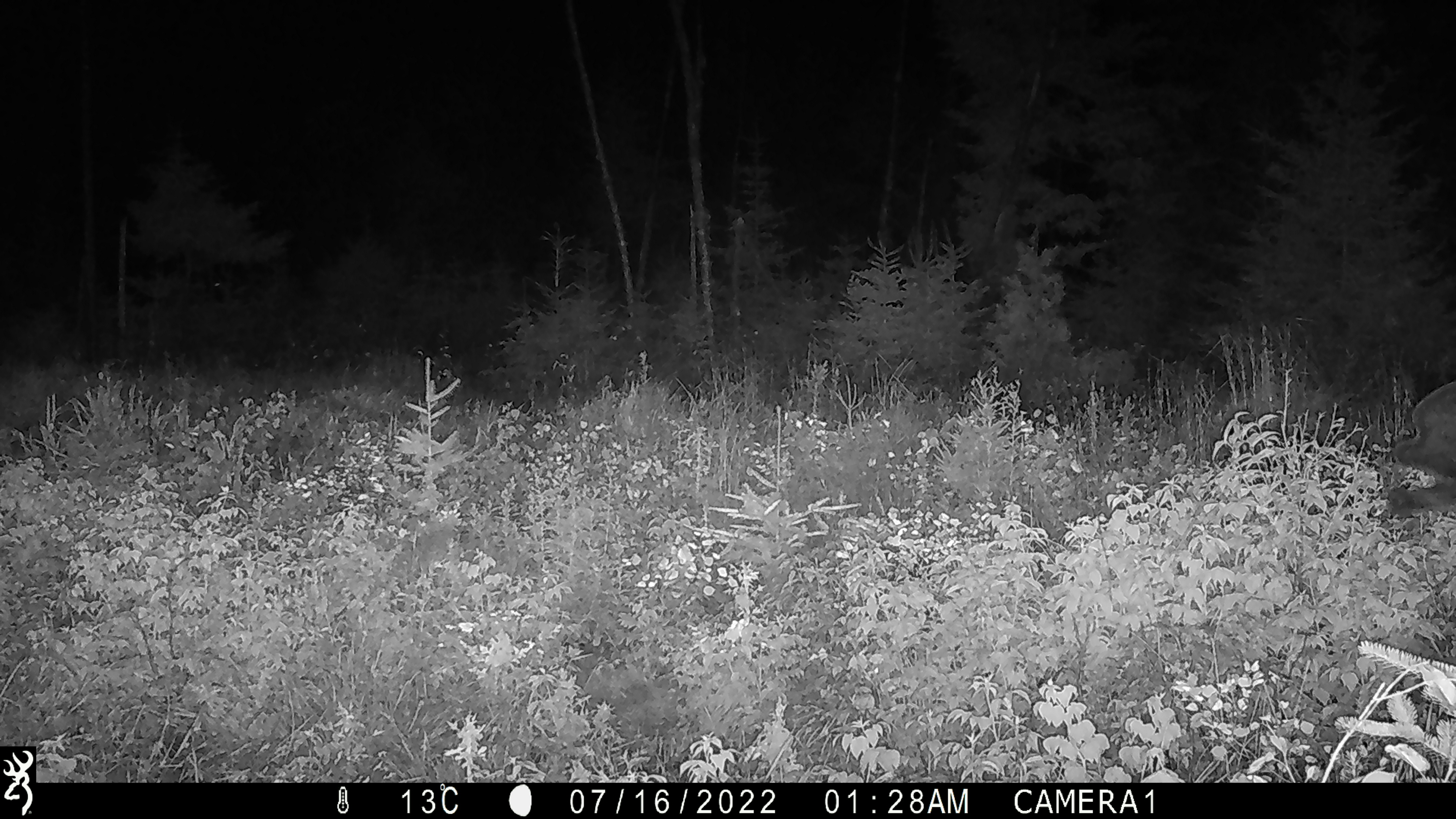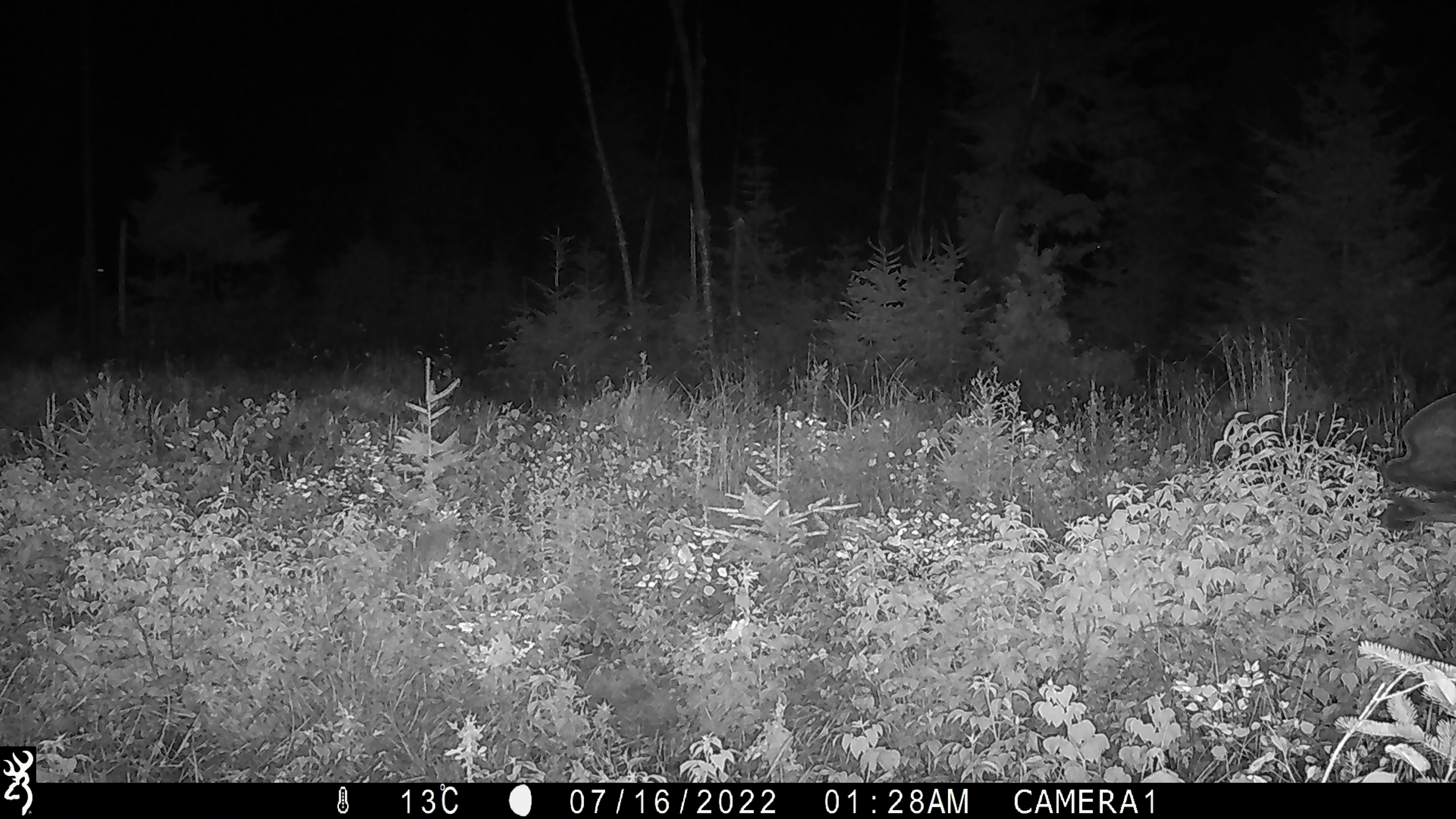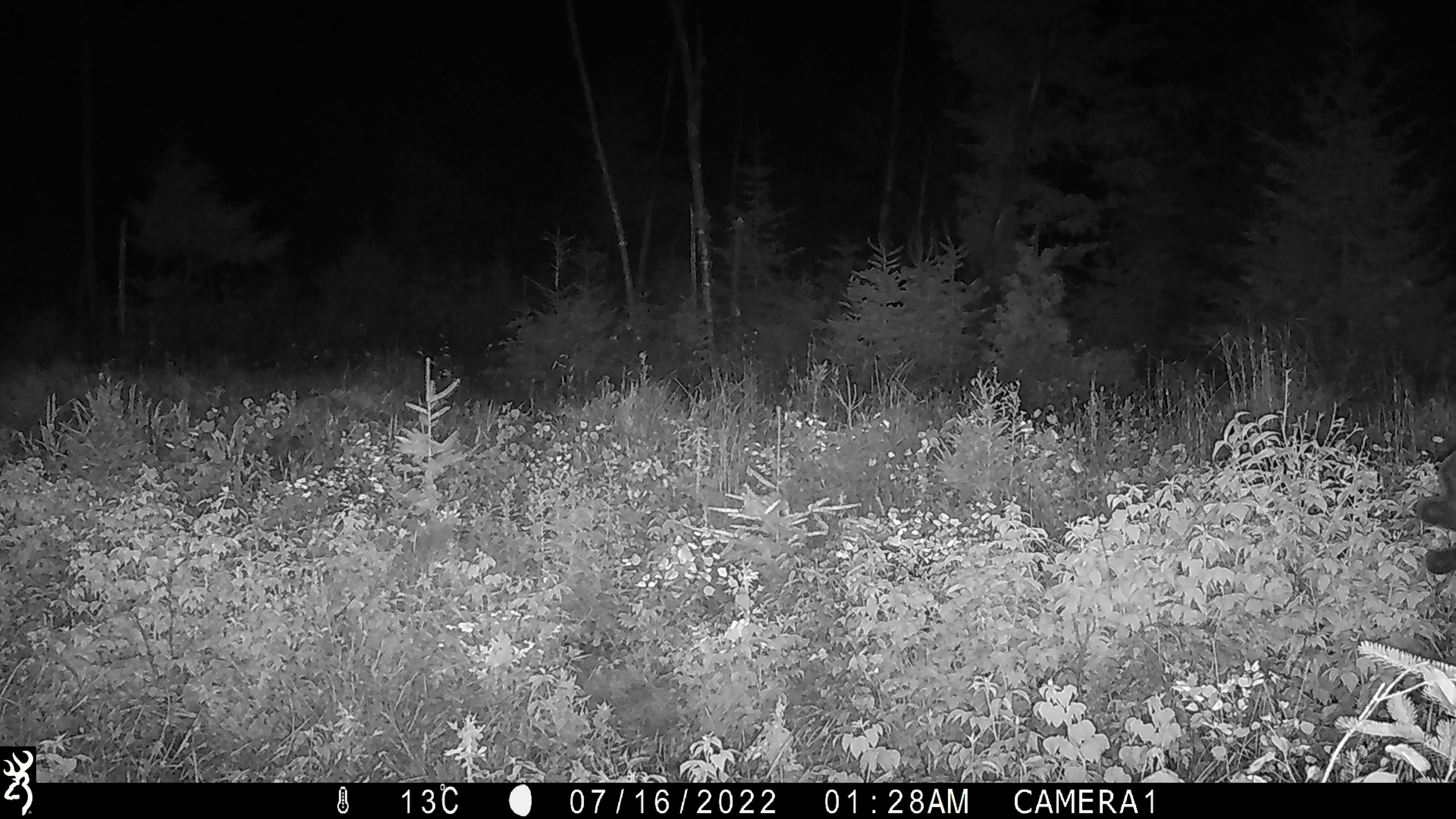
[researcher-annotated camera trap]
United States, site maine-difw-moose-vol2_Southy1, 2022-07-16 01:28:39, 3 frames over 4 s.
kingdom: Animalia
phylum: Chordata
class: Mammalia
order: Artiodactyla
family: Cervidae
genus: Alces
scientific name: Alces alces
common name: moose